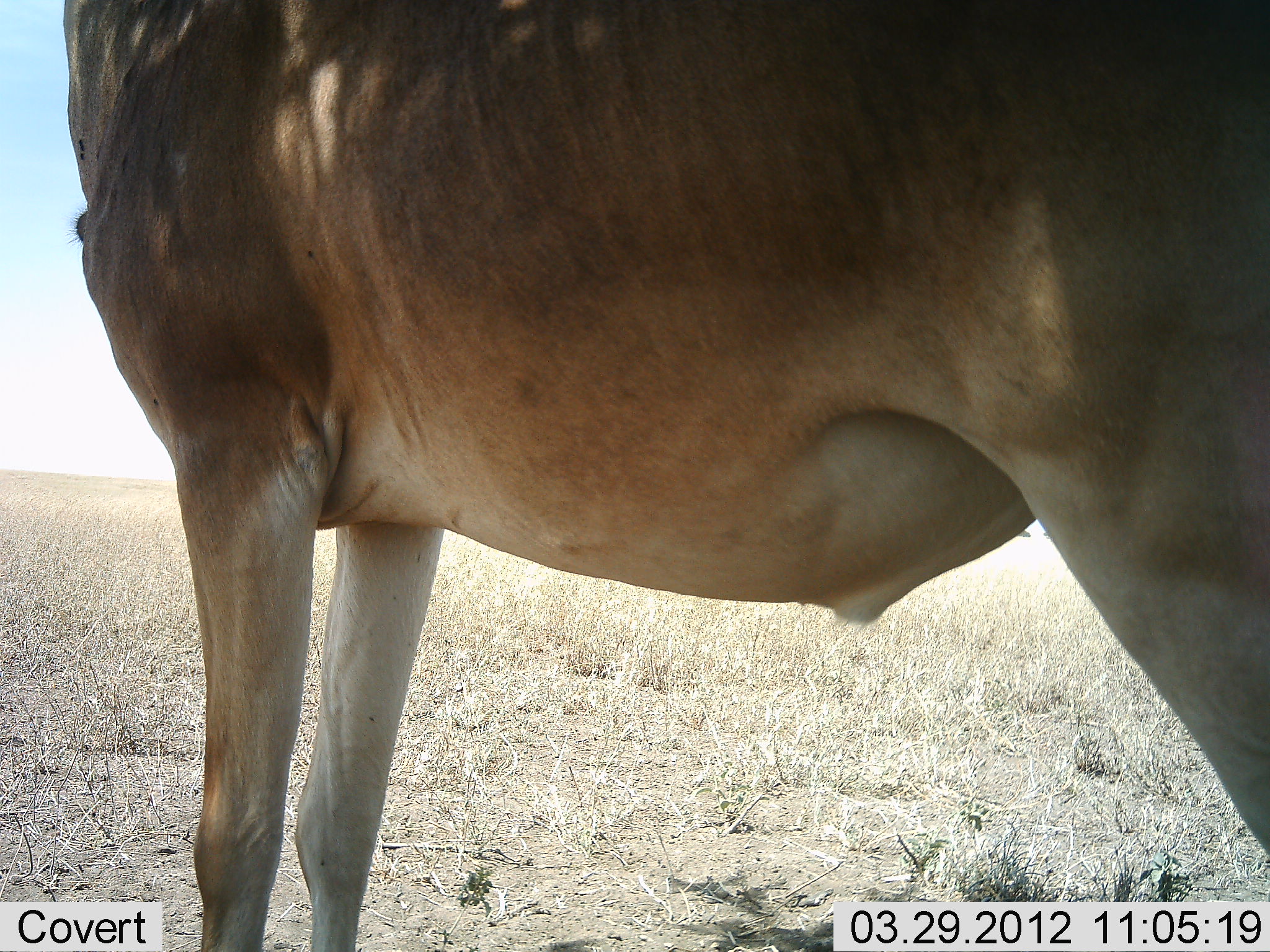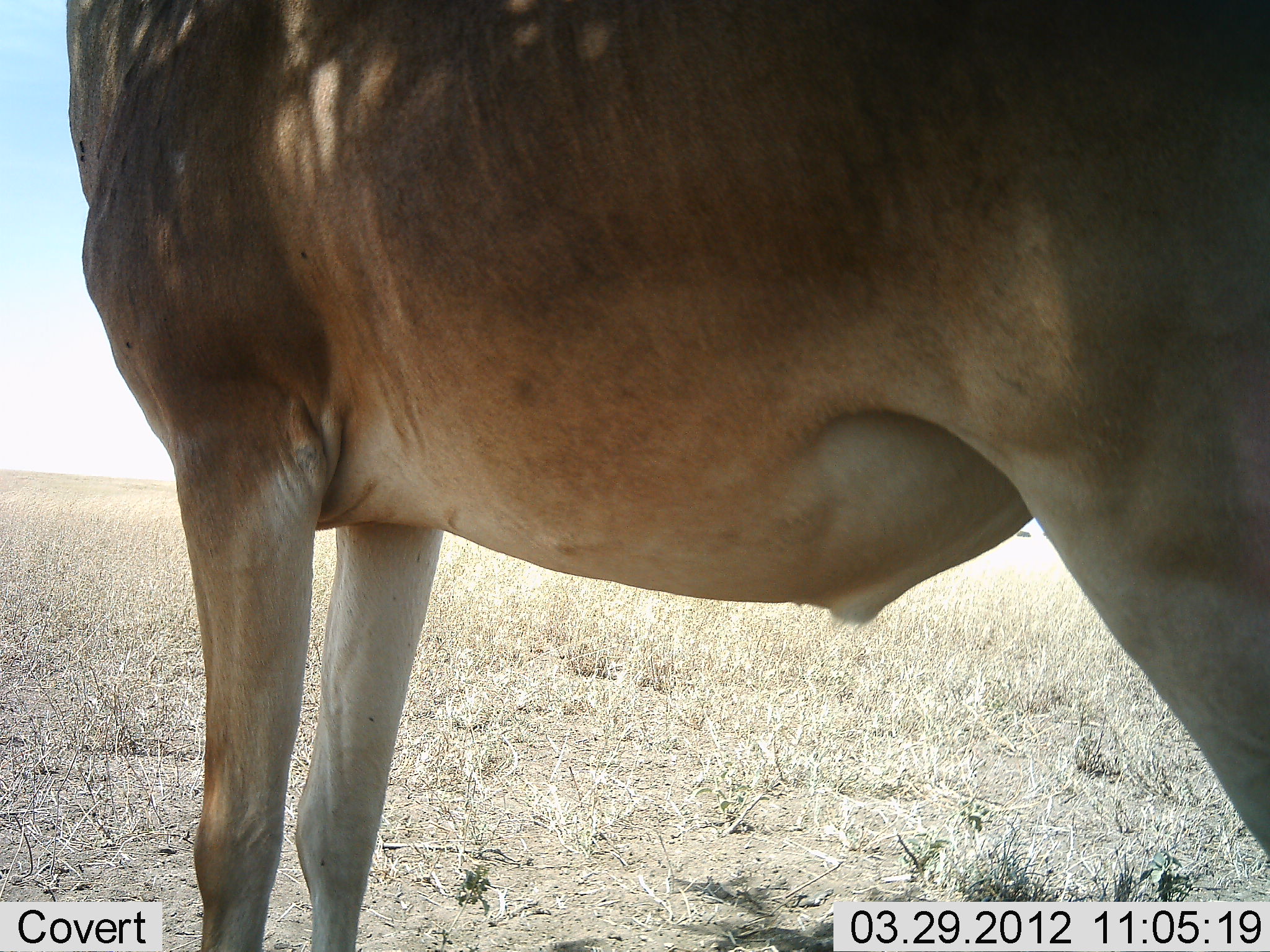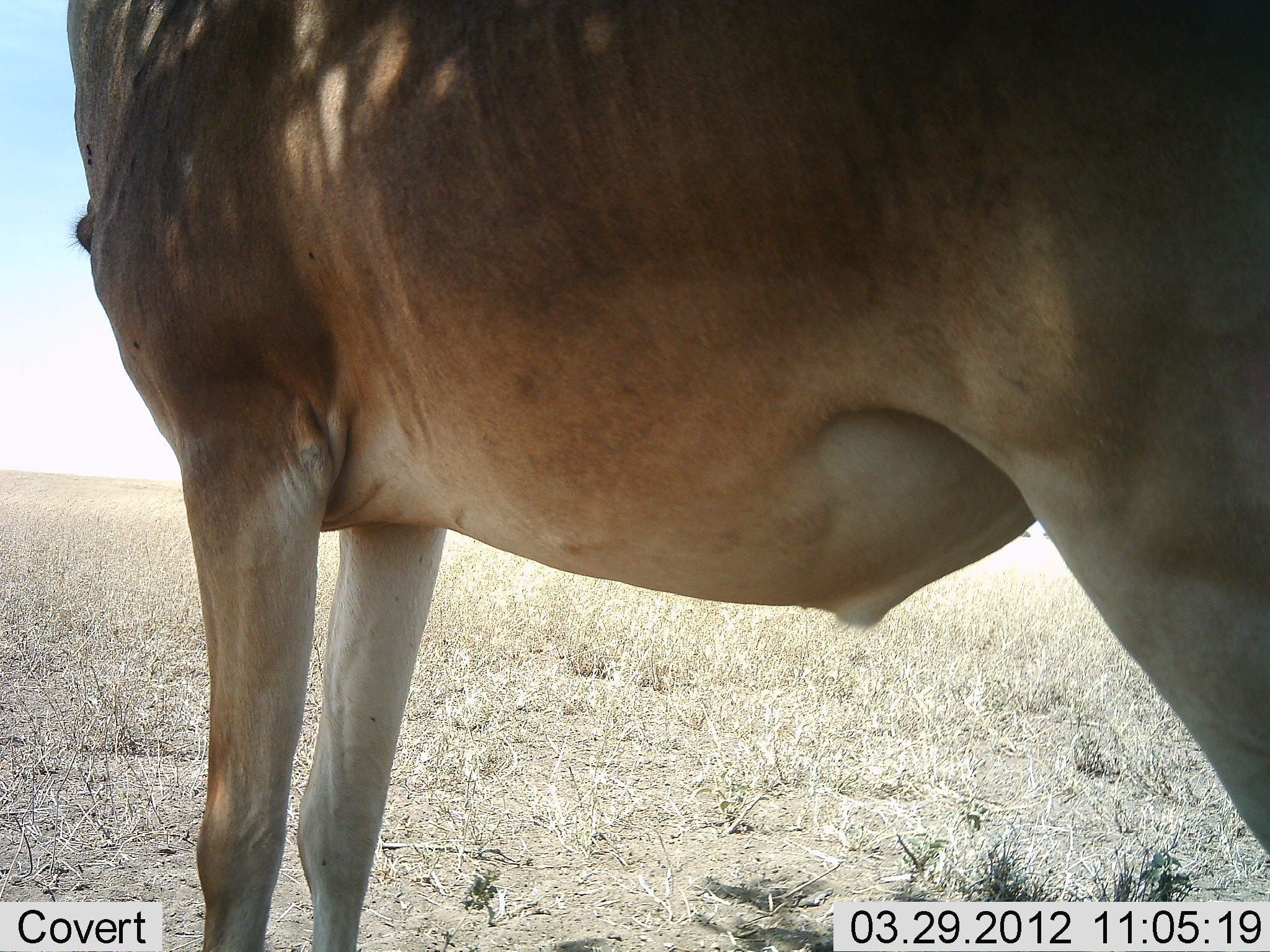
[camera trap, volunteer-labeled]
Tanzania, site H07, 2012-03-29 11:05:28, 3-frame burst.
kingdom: Animalia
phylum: Chordata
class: Mammalia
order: Artiodactyla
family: Bovidae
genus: Alcelaphus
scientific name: Alcelaphus buselaphus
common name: hartebeest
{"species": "hartebeest (Alcelaphus buselaphus)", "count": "1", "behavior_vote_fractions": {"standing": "100%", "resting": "0%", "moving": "0%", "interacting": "0%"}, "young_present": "0%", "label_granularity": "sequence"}